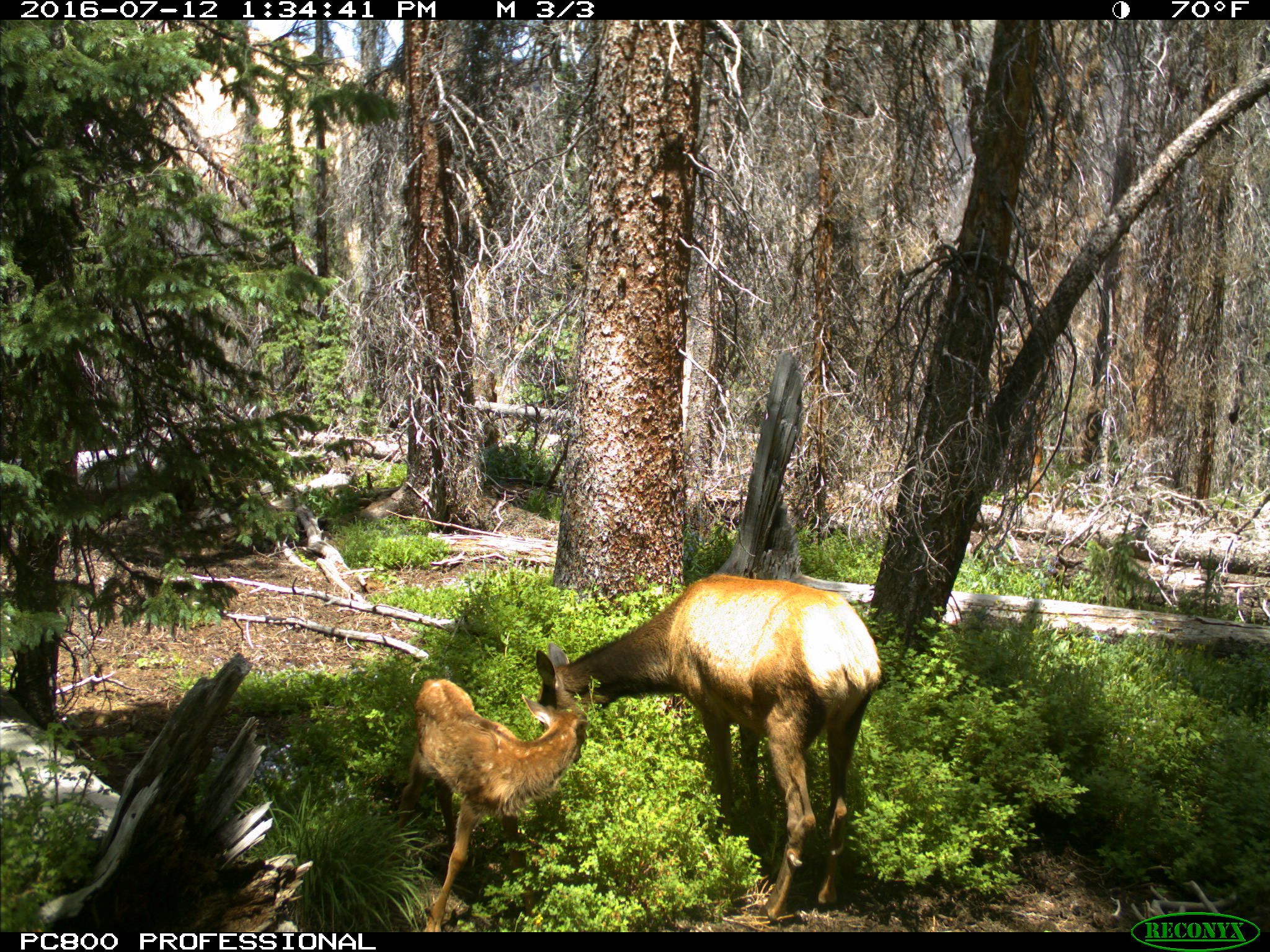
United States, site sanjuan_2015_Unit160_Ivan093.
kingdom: Animalia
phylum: Chordata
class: Mammalia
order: Artiodactyla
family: Cervidae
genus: Cervus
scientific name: Cervus elaphus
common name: red deer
Cervus elaphus (red deer).